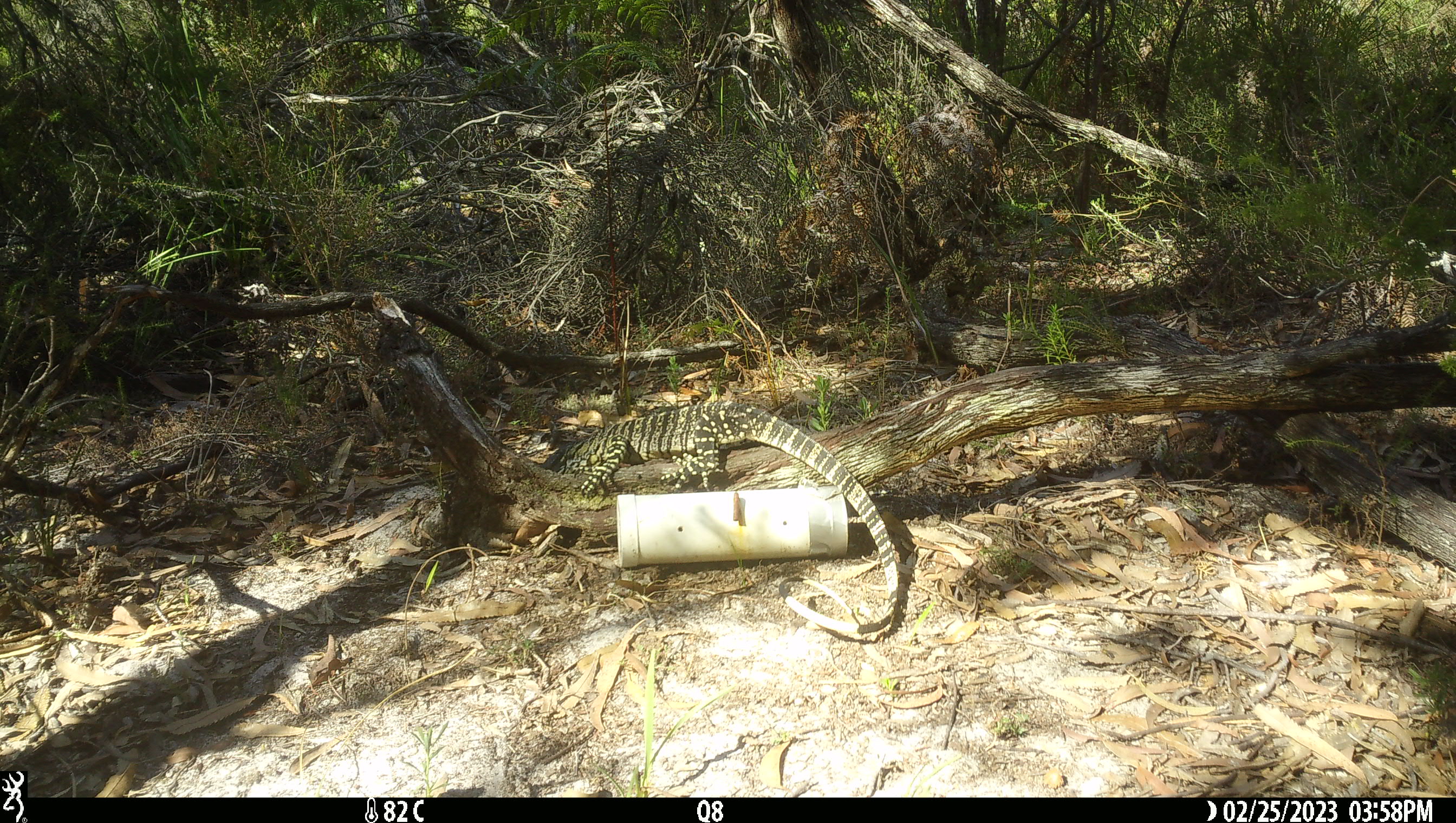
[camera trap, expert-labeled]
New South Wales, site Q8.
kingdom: Animalia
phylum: Chordata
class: Reptilia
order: Squamata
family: Varanidae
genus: Varanus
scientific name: Varanus varius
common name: lace monitor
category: goanna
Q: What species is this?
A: Goanna (lace monitor) (Varanus varius).